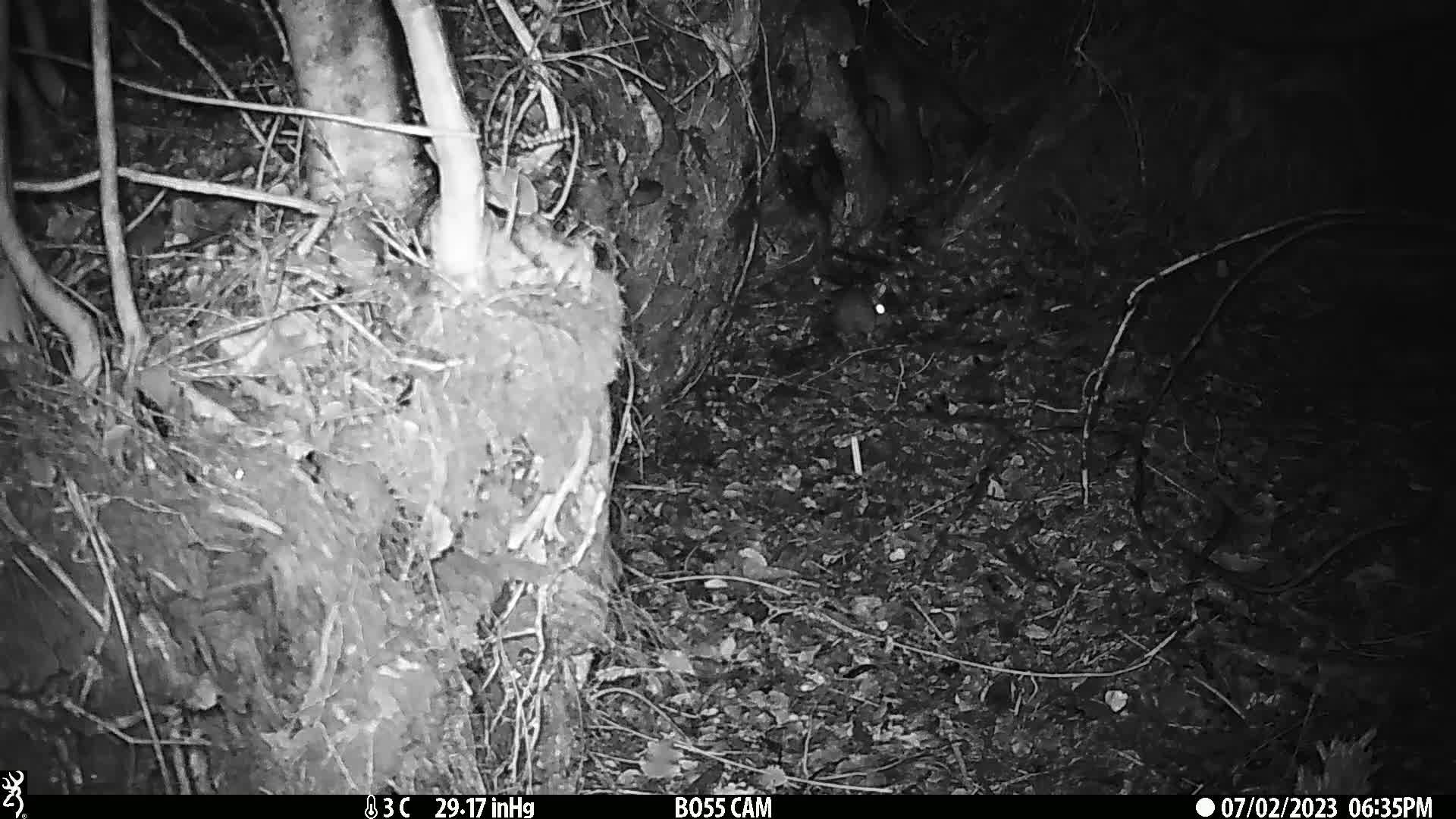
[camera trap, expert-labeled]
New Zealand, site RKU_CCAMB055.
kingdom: Animalia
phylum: Chordata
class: Mammalia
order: Rodentia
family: Muridae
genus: Rattus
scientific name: Rattus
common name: rat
Rat (Rattus).